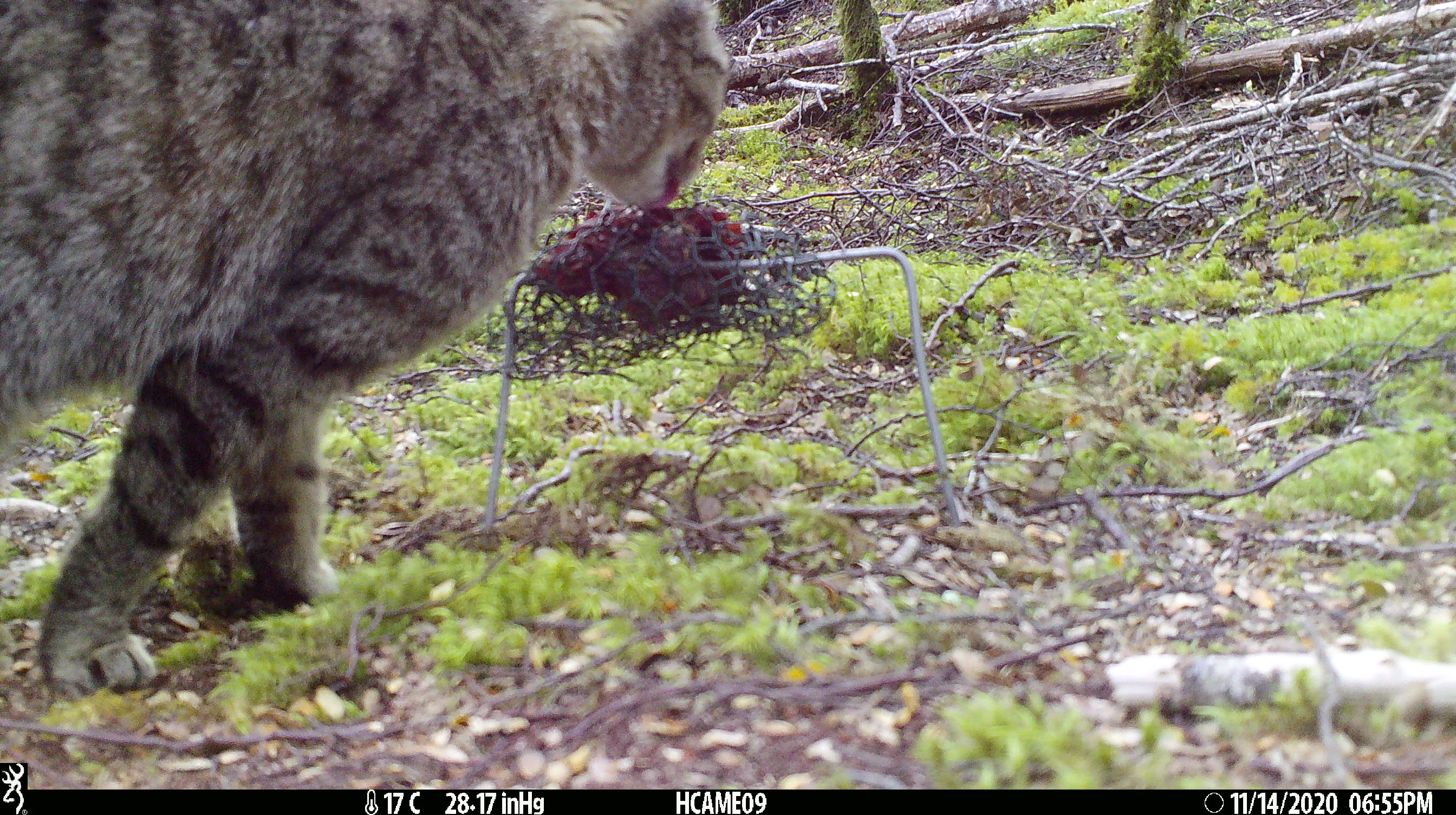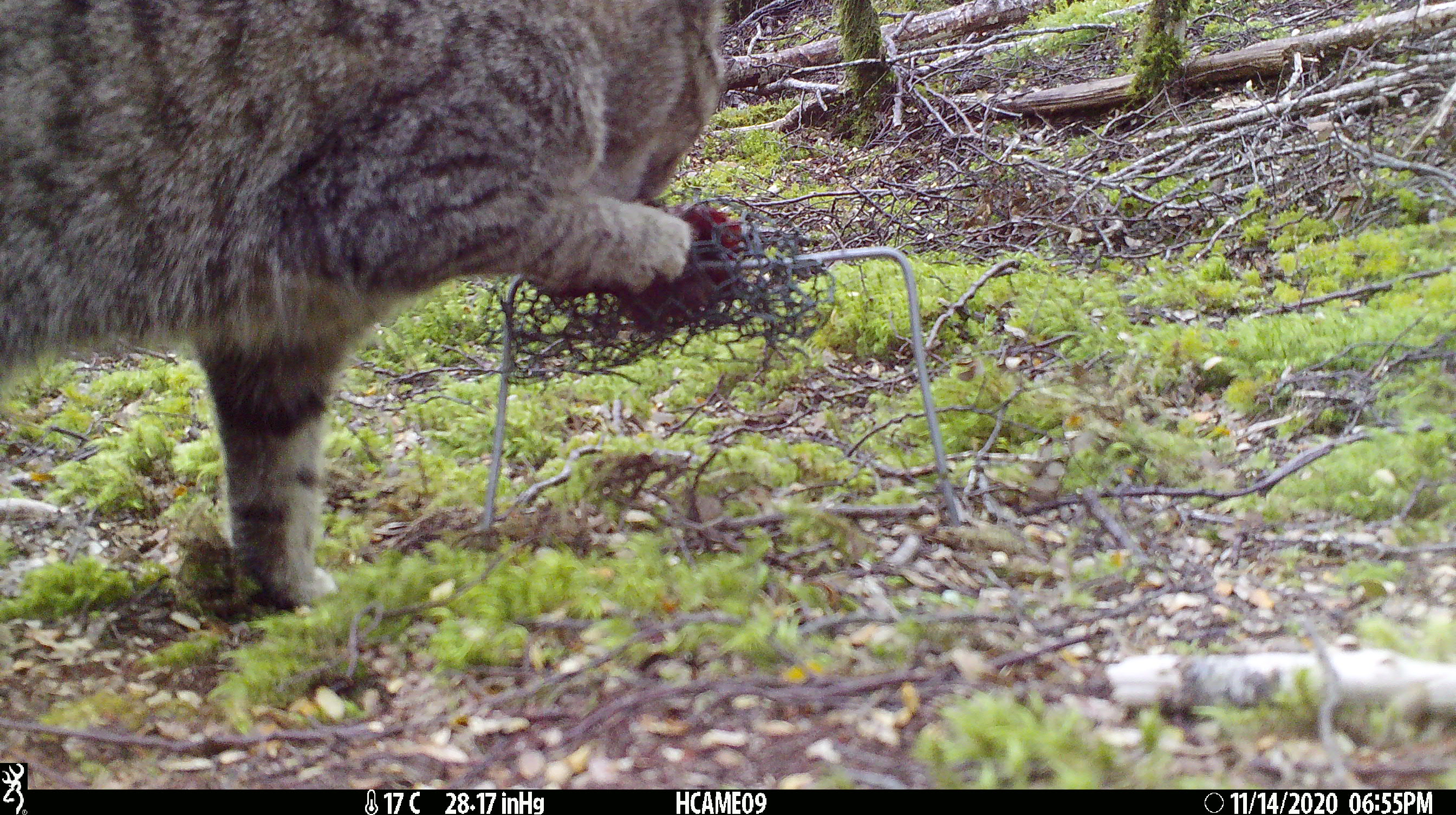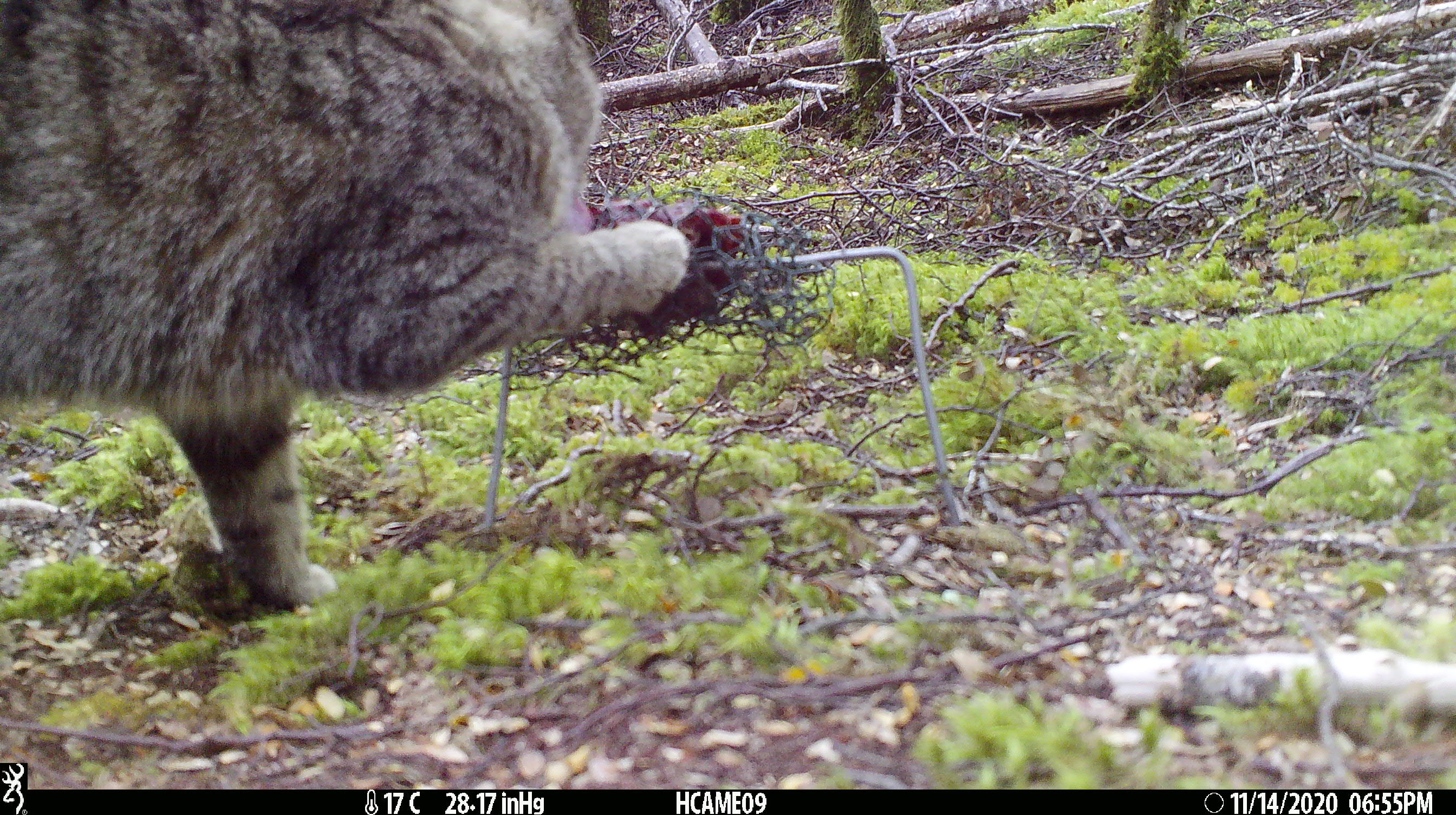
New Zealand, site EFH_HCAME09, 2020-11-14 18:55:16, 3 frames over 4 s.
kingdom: Animalia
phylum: Chordata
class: Mammalia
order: Carnivora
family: Felidae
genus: Felis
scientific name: Felis catus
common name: domestic cat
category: cat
Cat (domestic cat) (Felis catus).